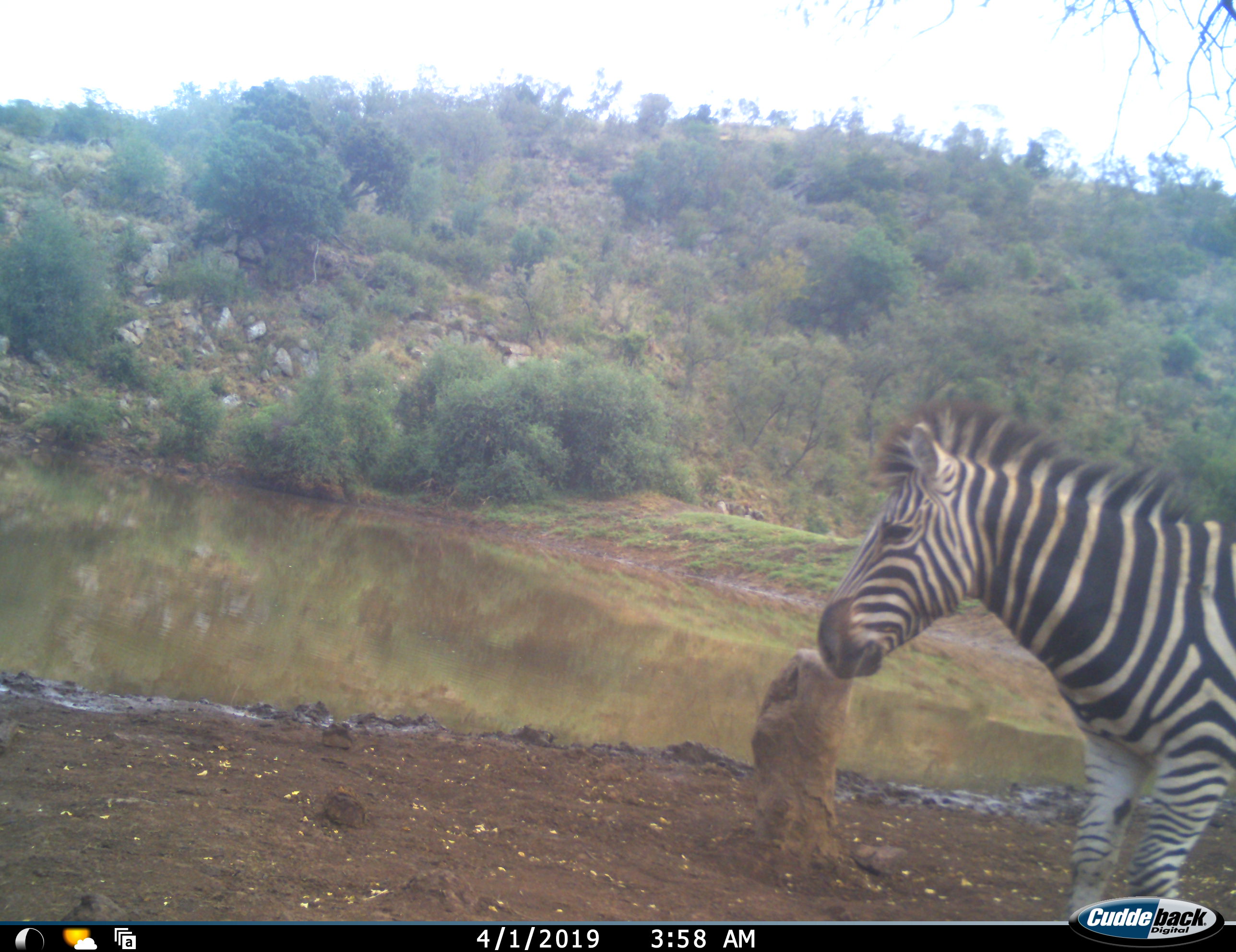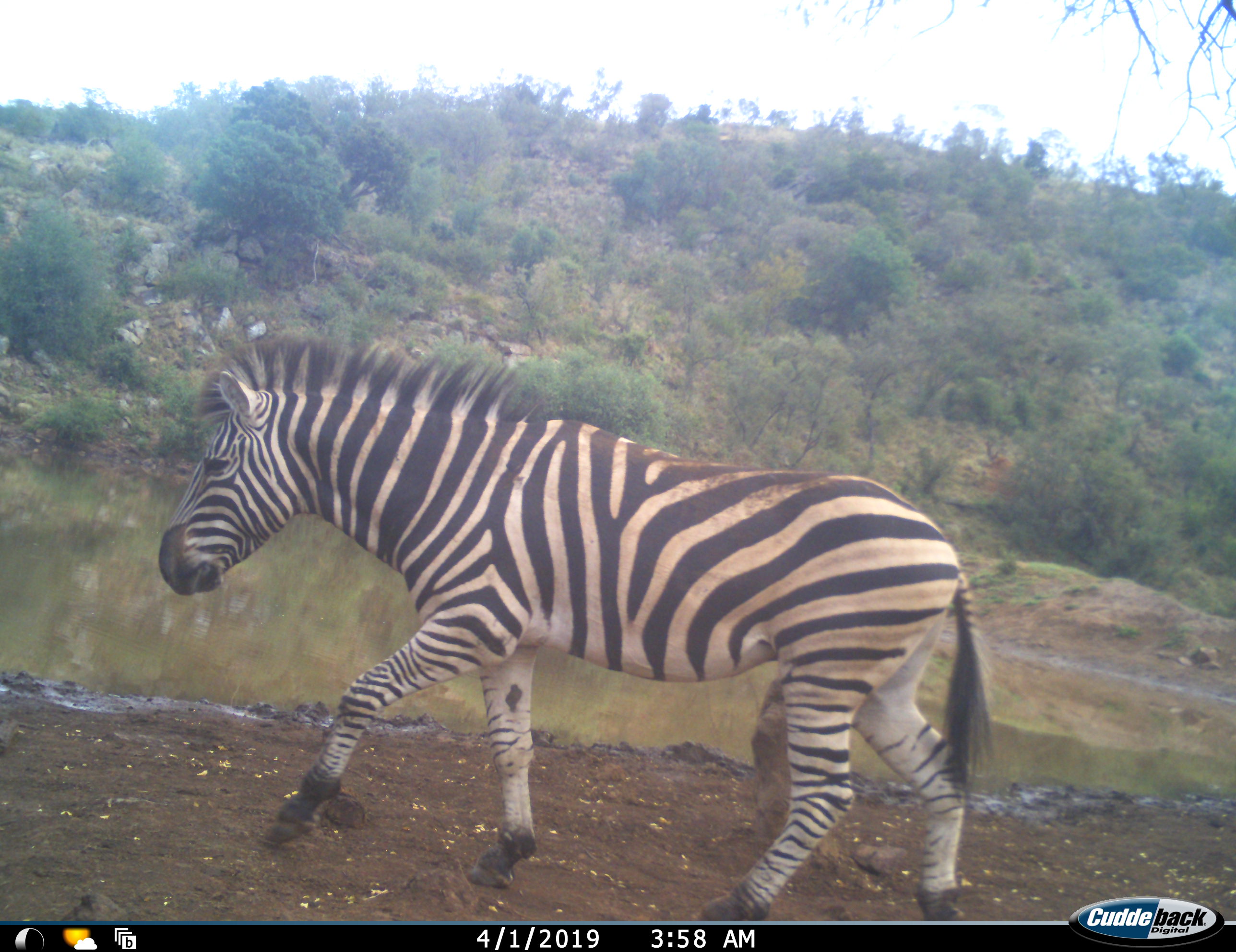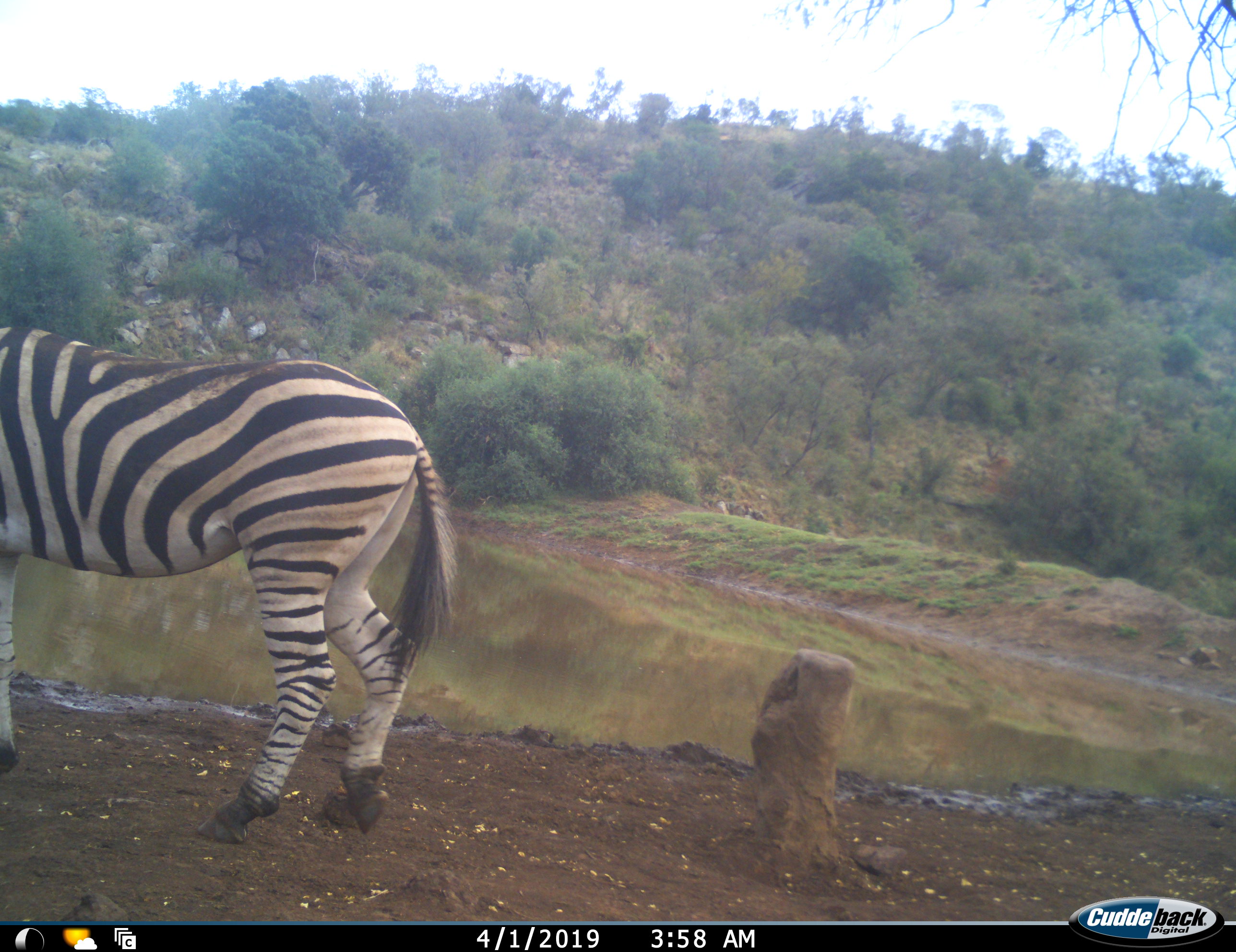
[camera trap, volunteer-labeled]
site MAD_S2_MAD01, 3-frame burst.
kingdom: Animalia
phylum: Chordata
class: Mammalia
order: Perissodactyla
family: Equidae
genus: Equus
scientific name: Equus quagga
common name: plains zebra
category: zebraplains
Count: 1.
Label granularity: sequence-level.